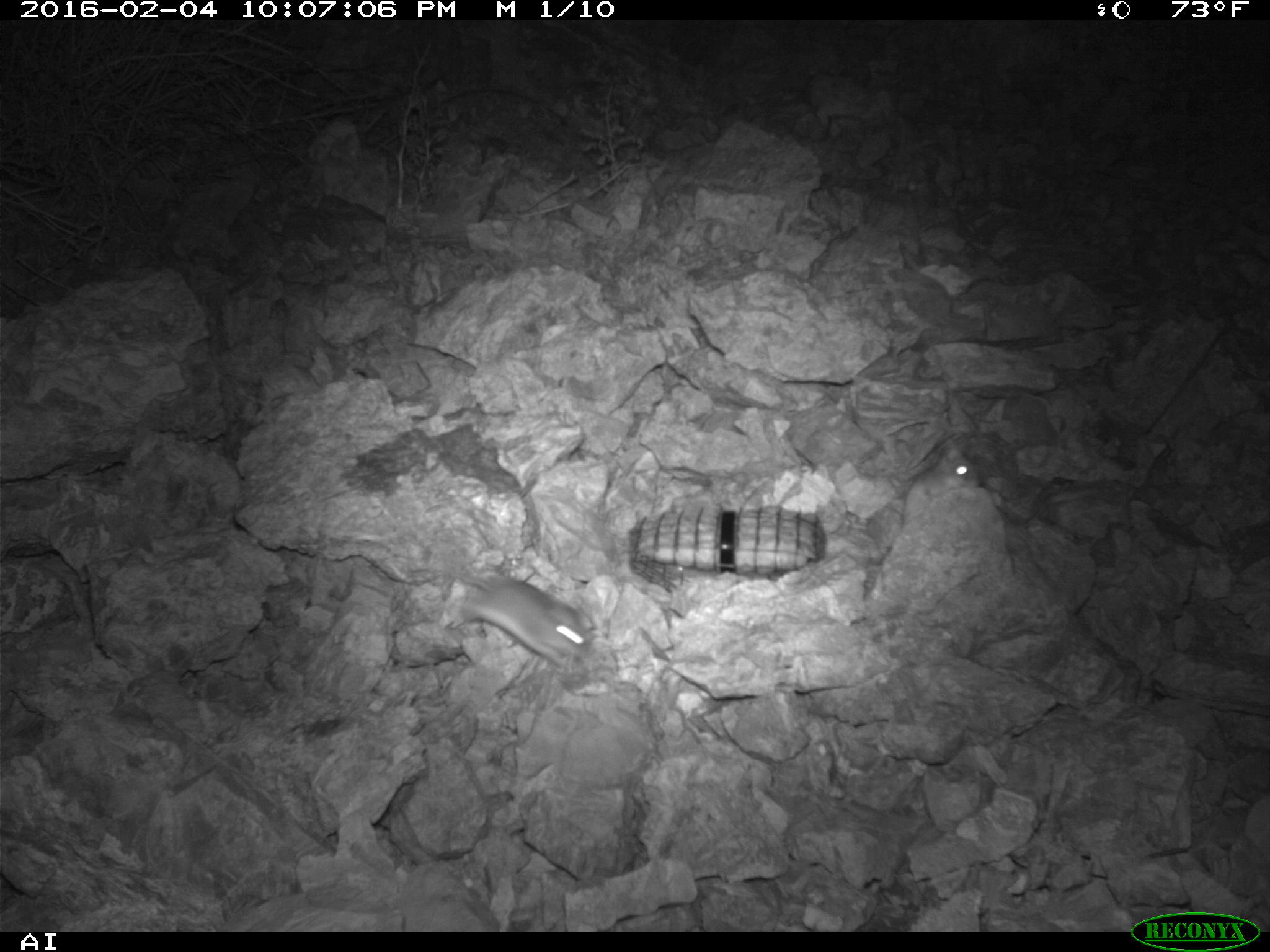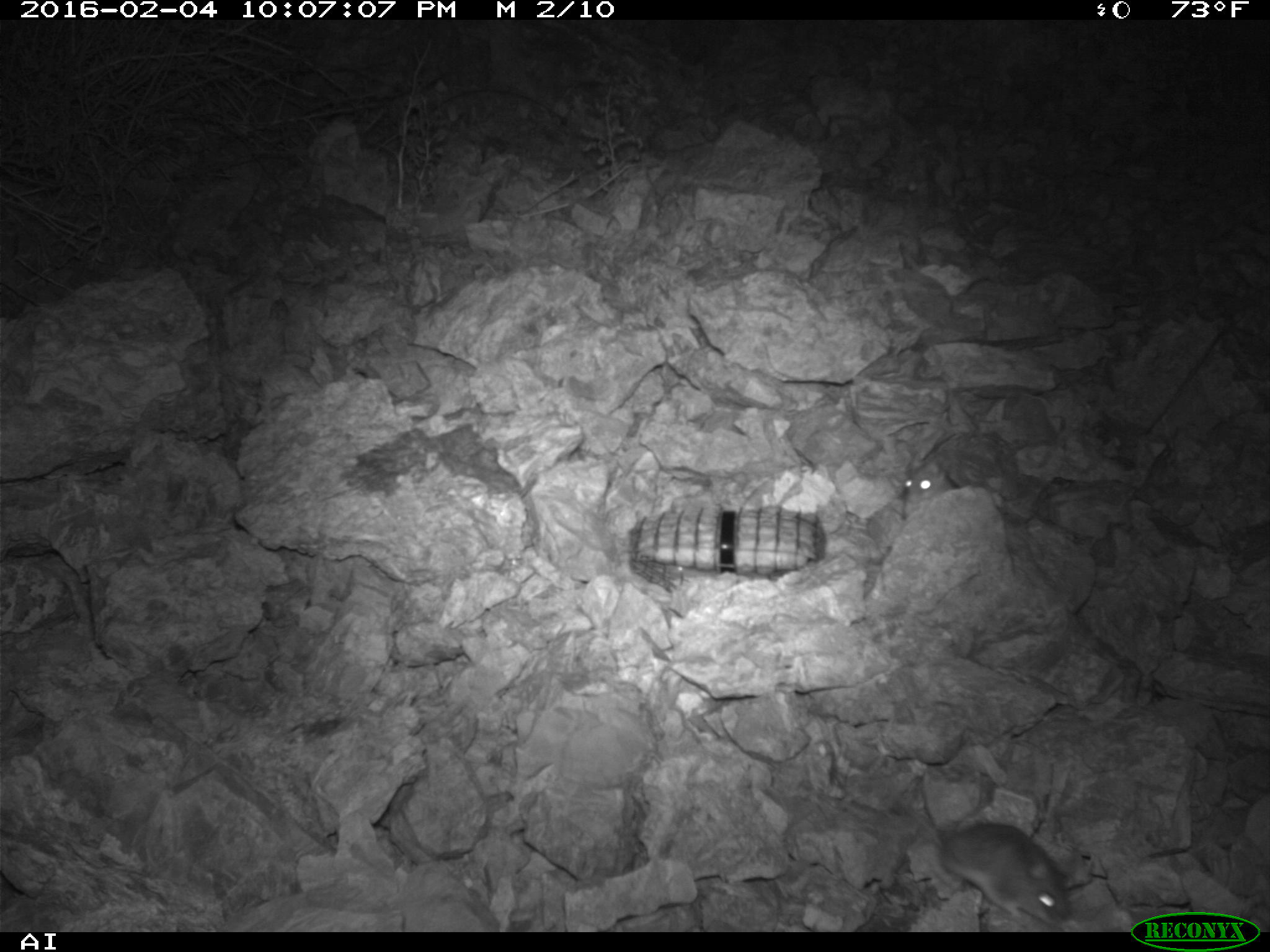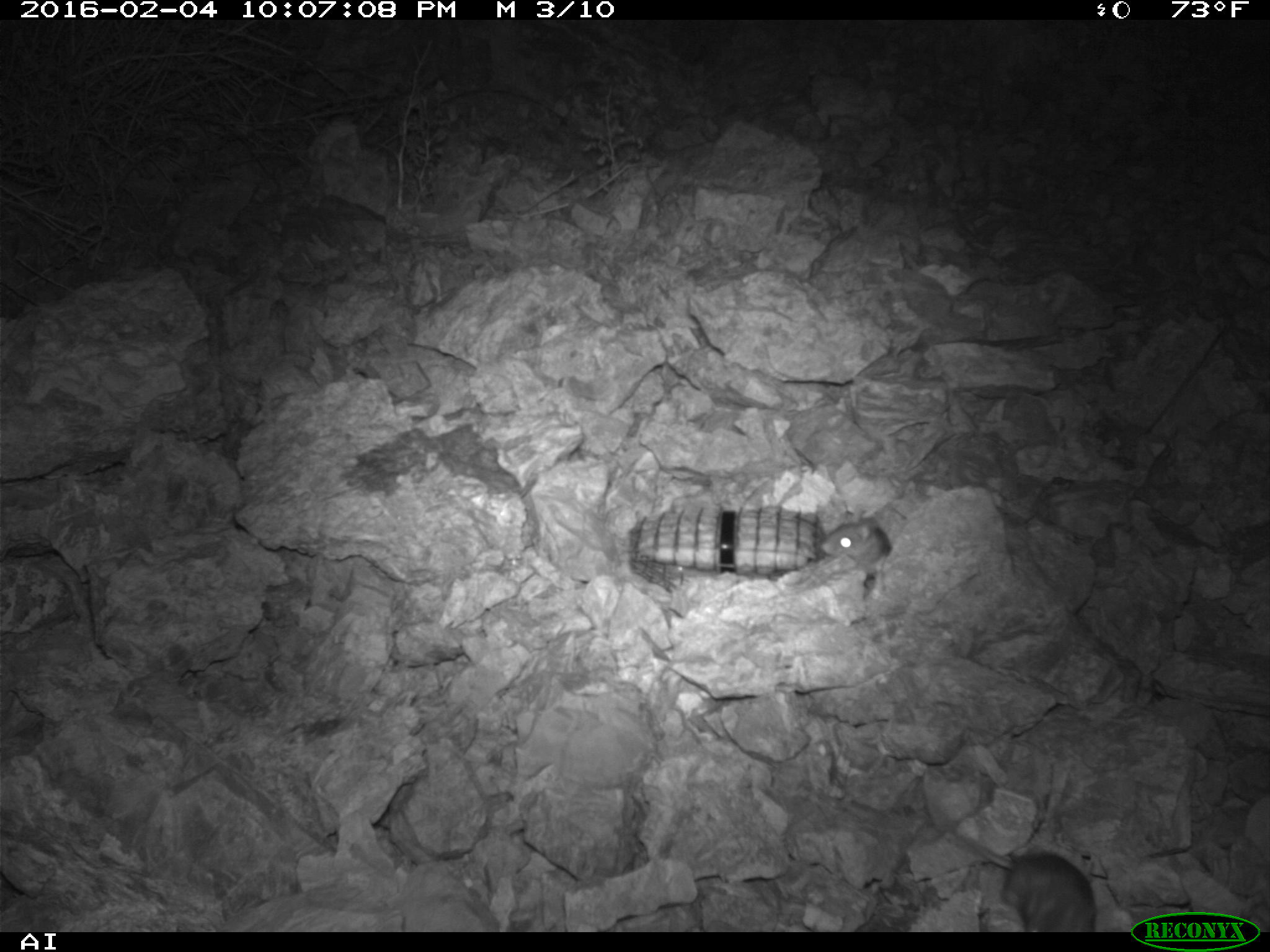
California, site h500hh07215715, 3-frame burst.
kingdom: Animalia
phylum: Chordata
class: Mammalia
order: Rodentia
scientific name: Rodentia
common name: rodent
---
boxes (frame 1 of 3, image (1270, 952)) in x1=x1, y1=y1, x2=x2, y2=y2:
rodent: x1=386, y1=566, x2=592, y2=675; x1=887, y1=439, x2=979, y2=555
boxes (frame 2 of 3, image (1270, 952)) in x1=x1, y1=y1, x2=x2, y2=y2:
rodent: x1=895, y1=790, x2=1074, y2=926; x1=894, y1=455, x2=953, y2=520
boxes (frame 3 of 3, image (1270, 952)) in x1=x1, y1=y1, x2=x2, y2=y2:
rodent: x1=960, y1=826, x2=1096, y2=932; x1=818, y1=509, x2=892, y2=588